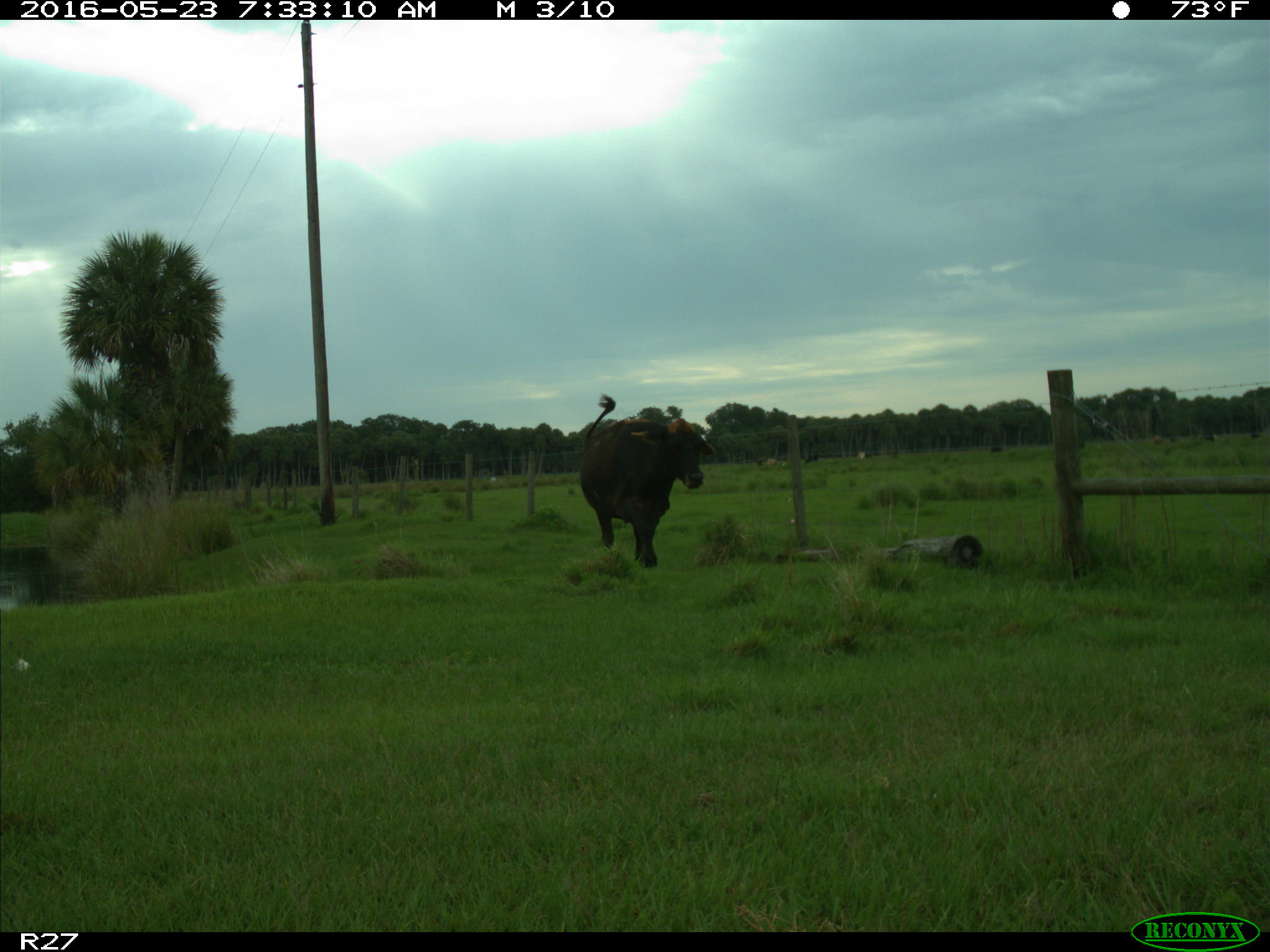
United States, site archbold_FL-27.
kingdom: Animalia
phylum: Chordata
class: Mammalia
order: Artiodactyla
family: Bovidae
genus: Bos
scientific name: Bos taurus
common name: domestic cow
Bos taurus (domestic cow).